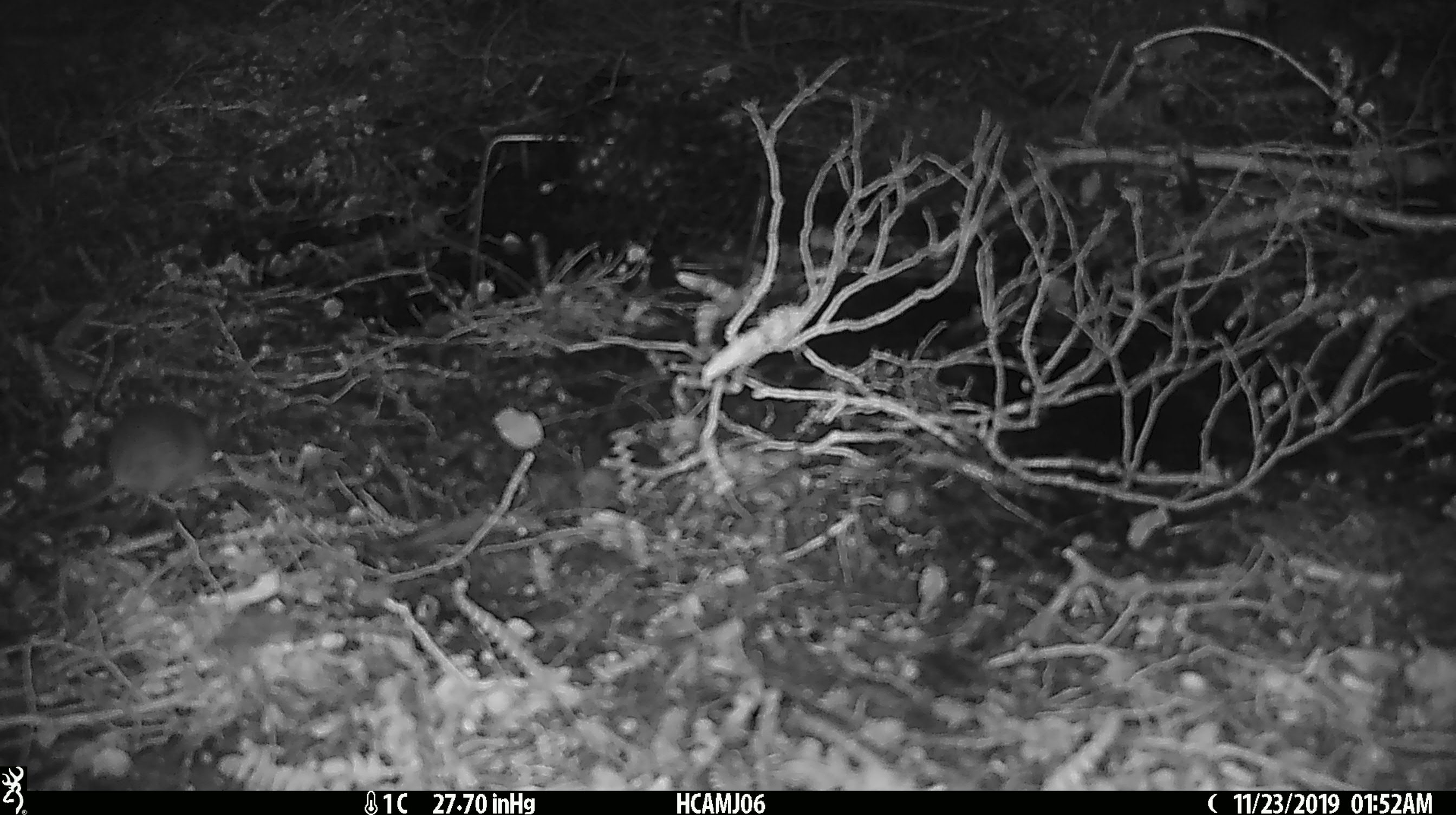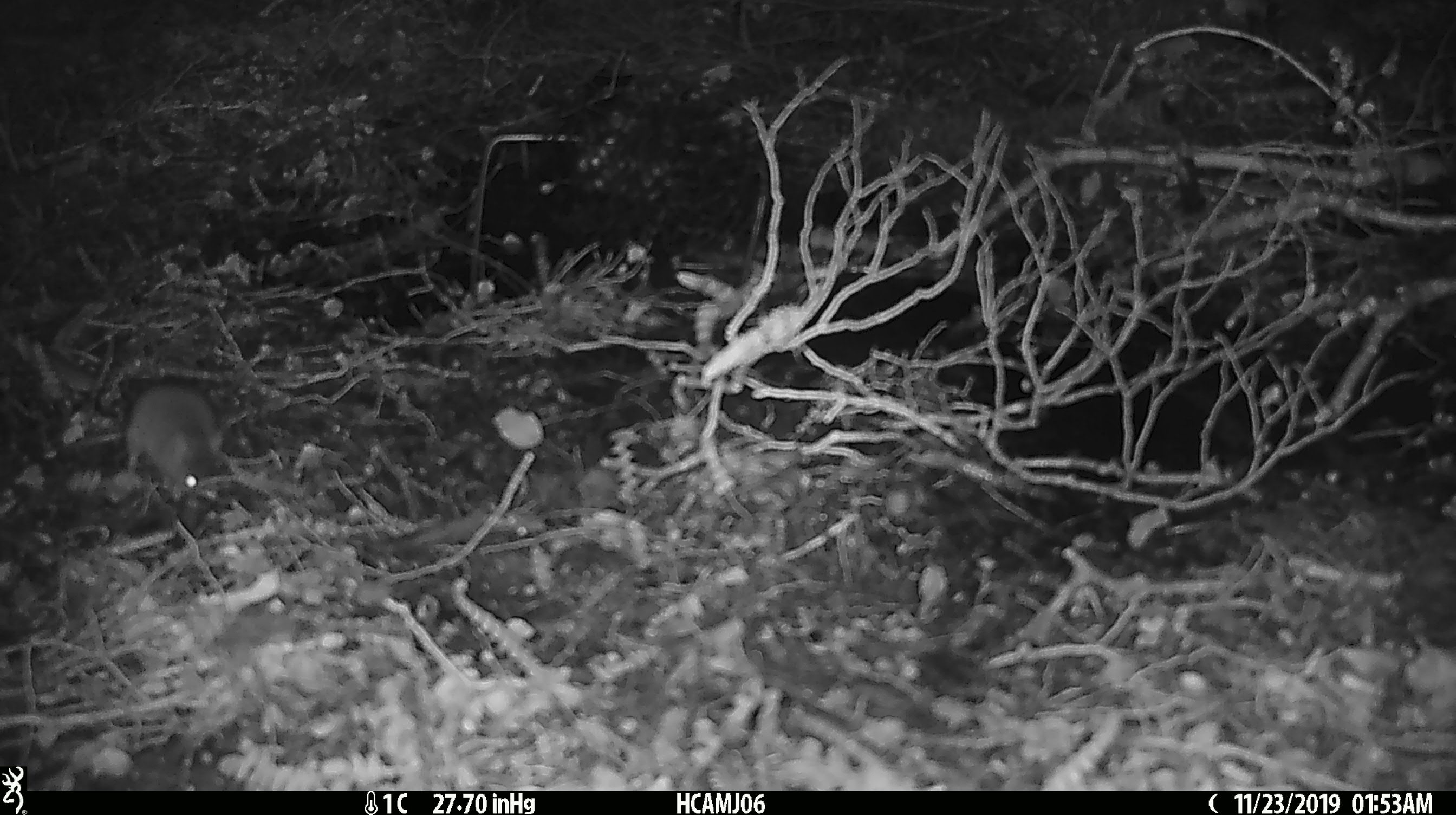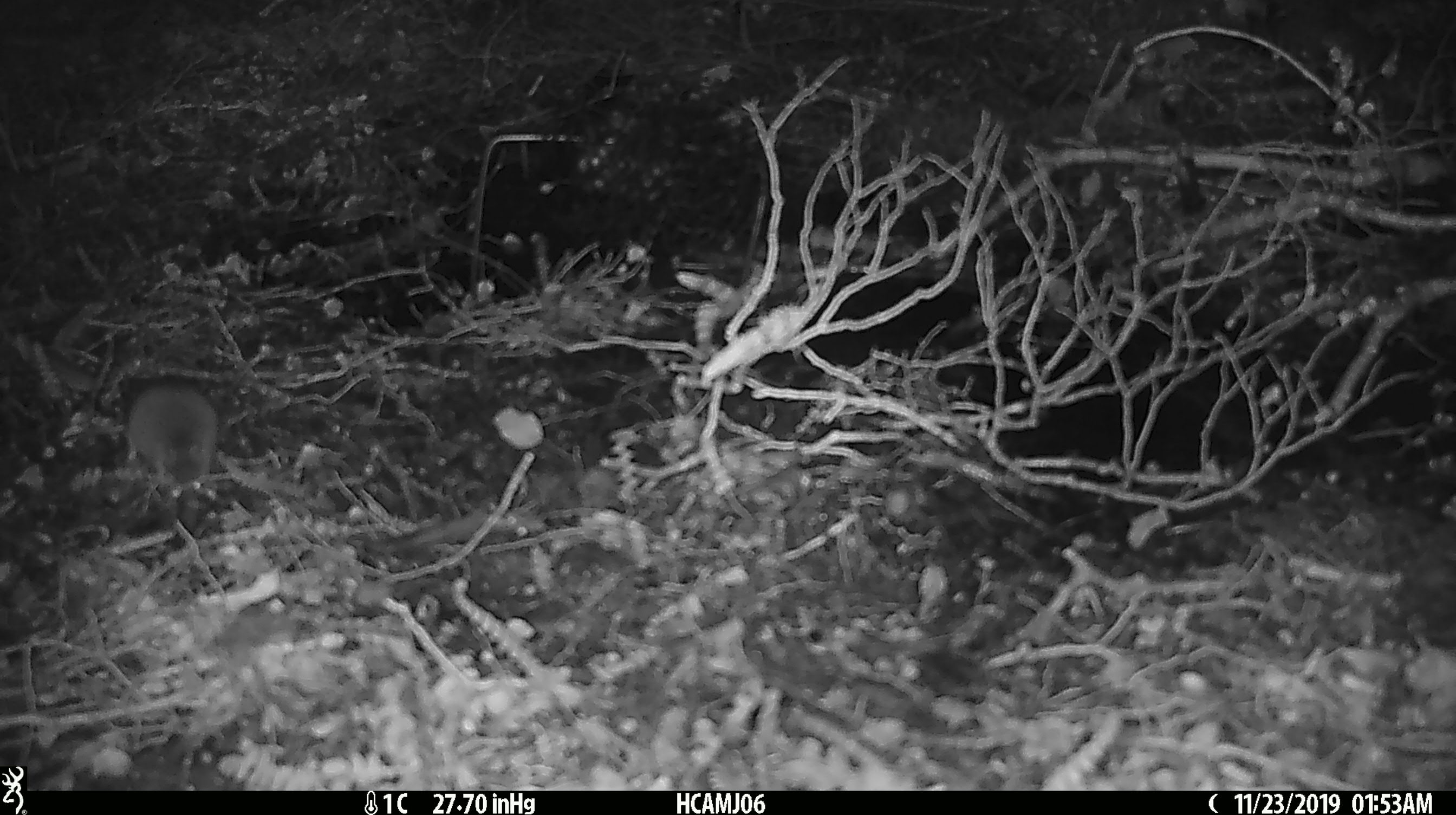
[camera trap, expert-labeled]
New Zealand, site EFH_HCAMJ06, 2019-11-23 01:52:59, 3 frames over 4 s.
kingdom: Animalia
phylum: Chordata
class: Mammalia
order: Rodentia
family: Muridae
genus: Mus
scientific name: Mus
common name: mouse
Mouse (Mus).